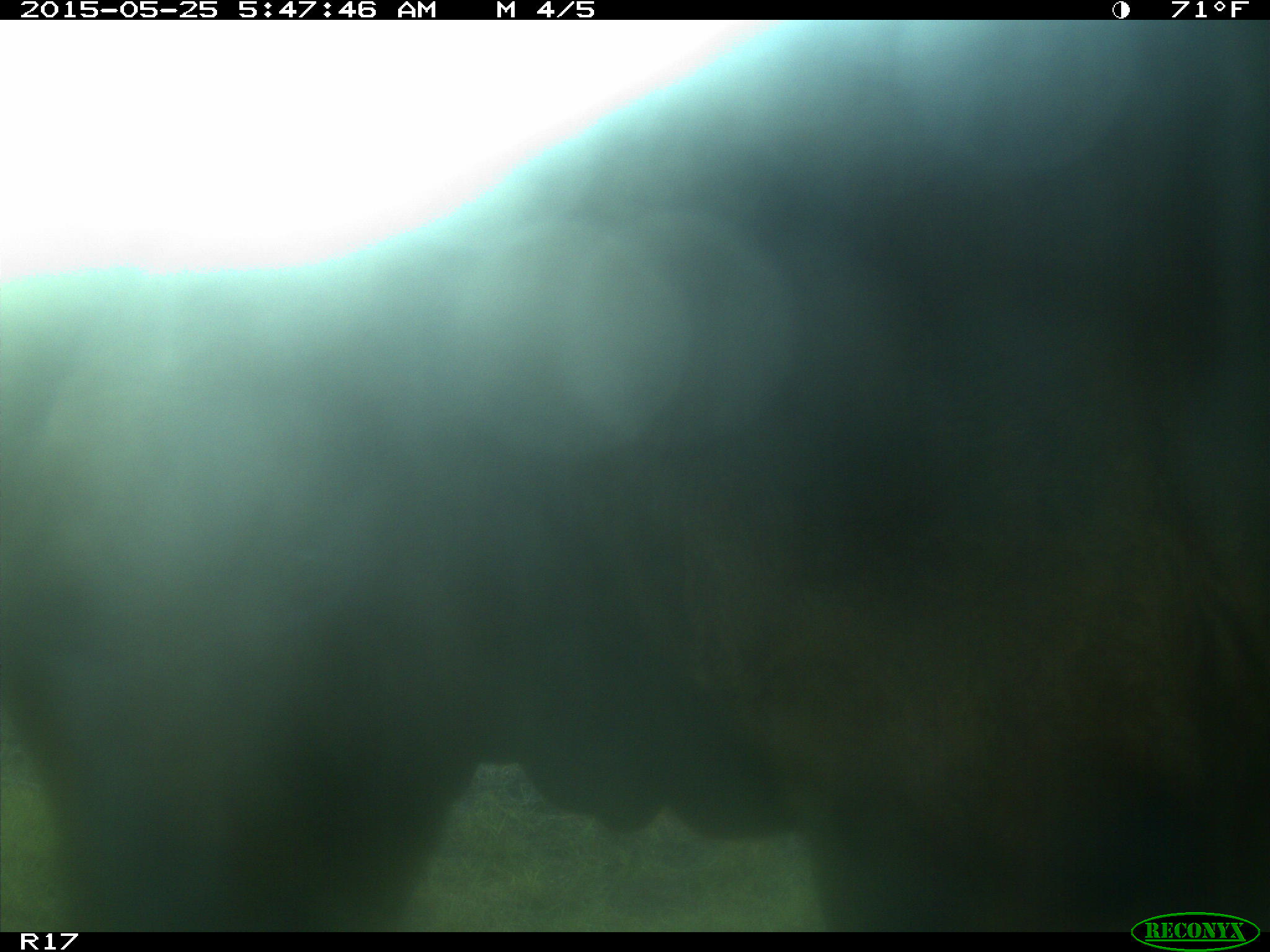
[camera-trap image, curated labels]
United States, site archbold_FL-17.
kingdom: Animalia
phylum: Chordata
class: Mammalia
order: Artiodactyla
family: Bovidae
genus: Bos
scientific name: Bos taurus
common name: domestic cow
Bos taurus (domestic cow).